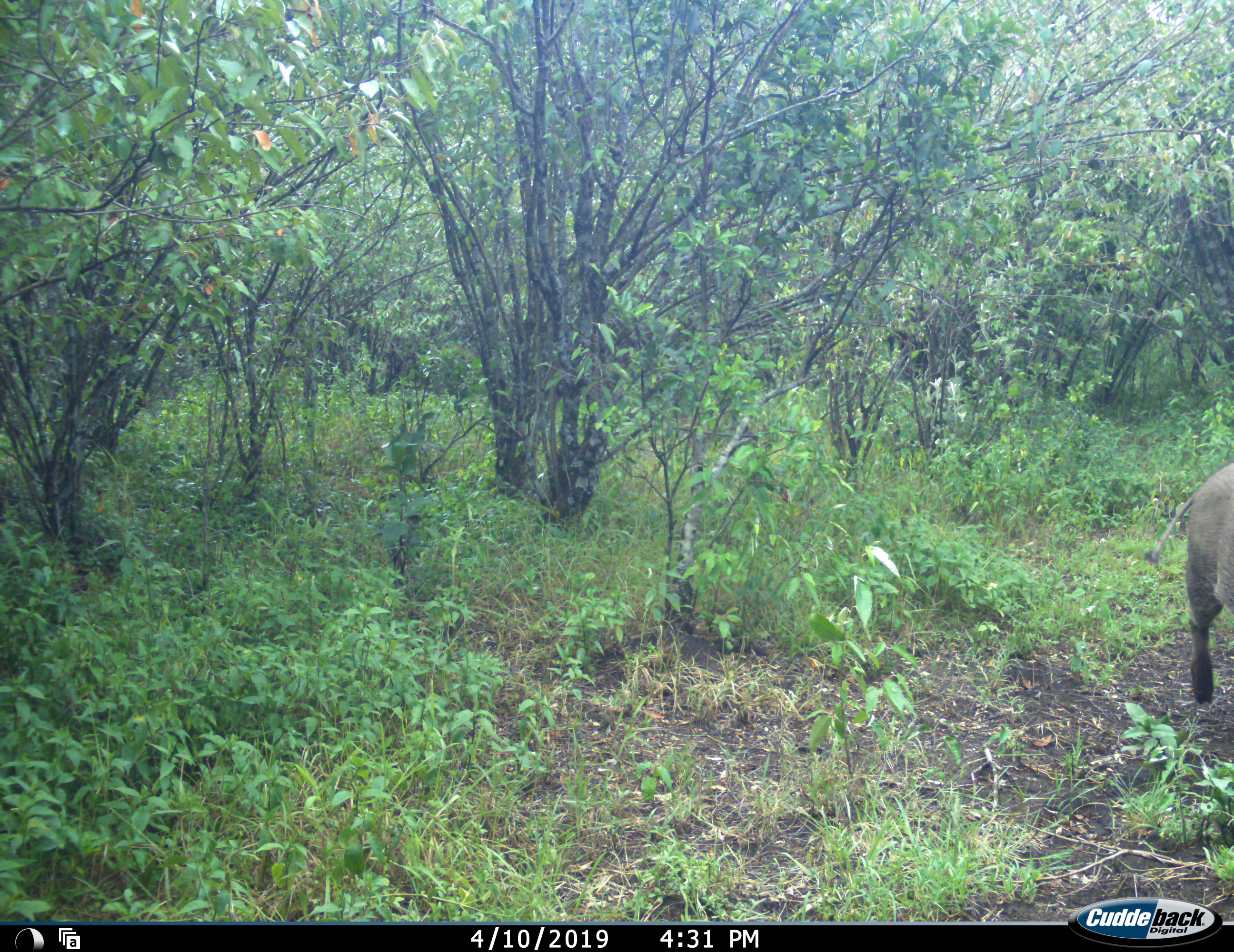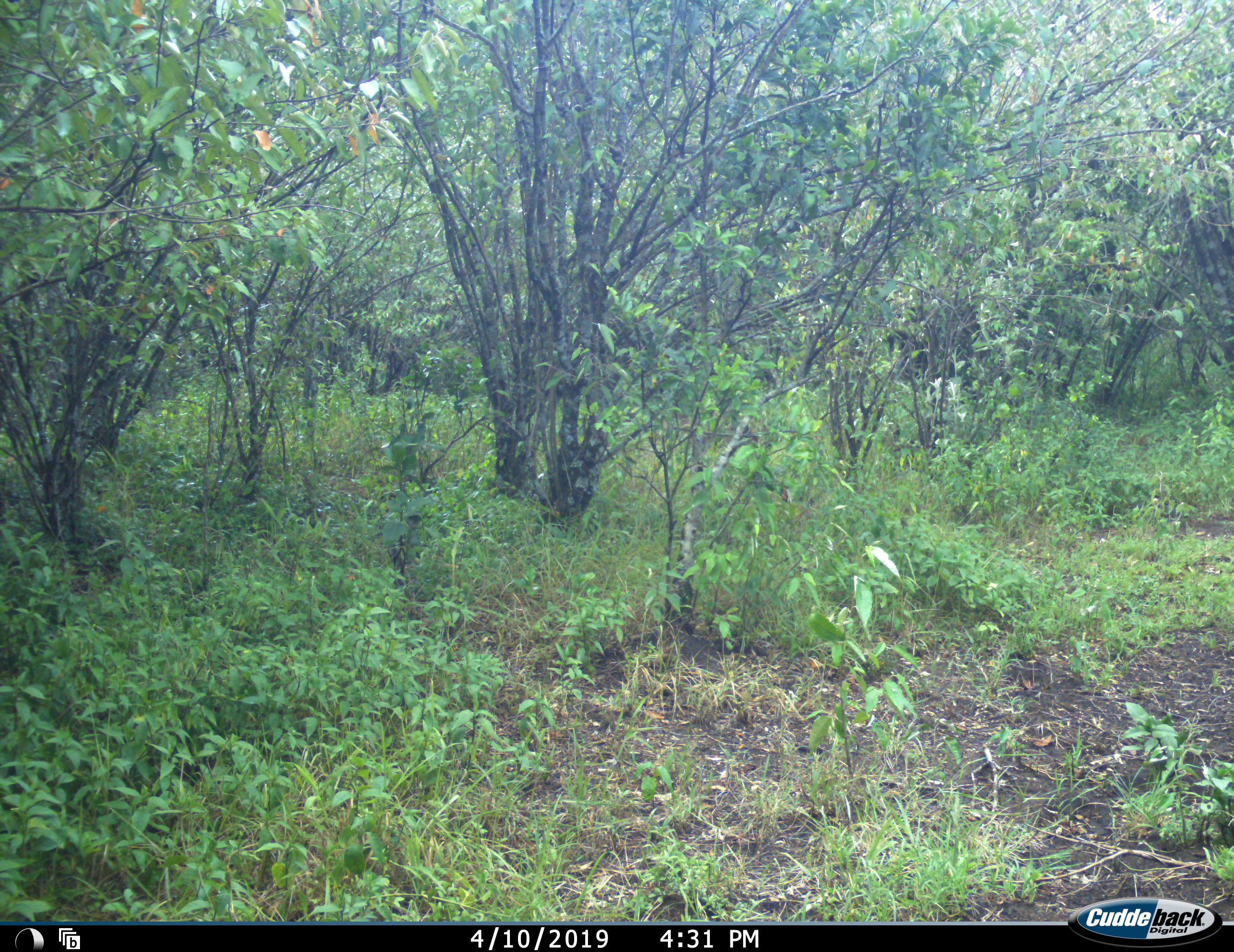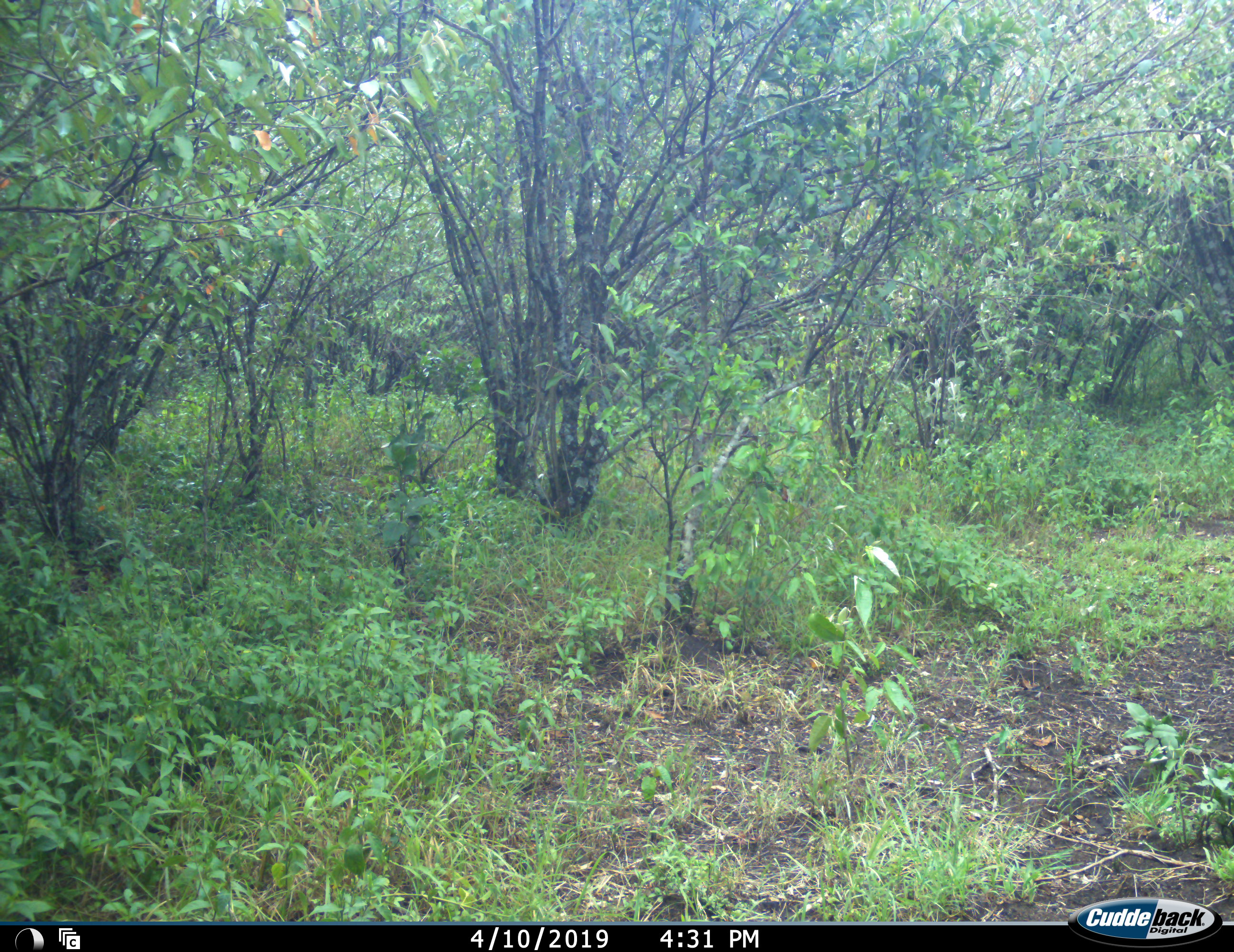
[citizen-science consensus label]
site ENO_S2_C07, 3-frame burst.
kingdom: Animalia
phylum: Chordata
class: Mammalia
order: Artiodactyla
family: Suidae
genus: Phacochoerus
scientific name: Phacochoerus africanus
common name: warthog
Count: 1.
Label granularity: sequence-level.